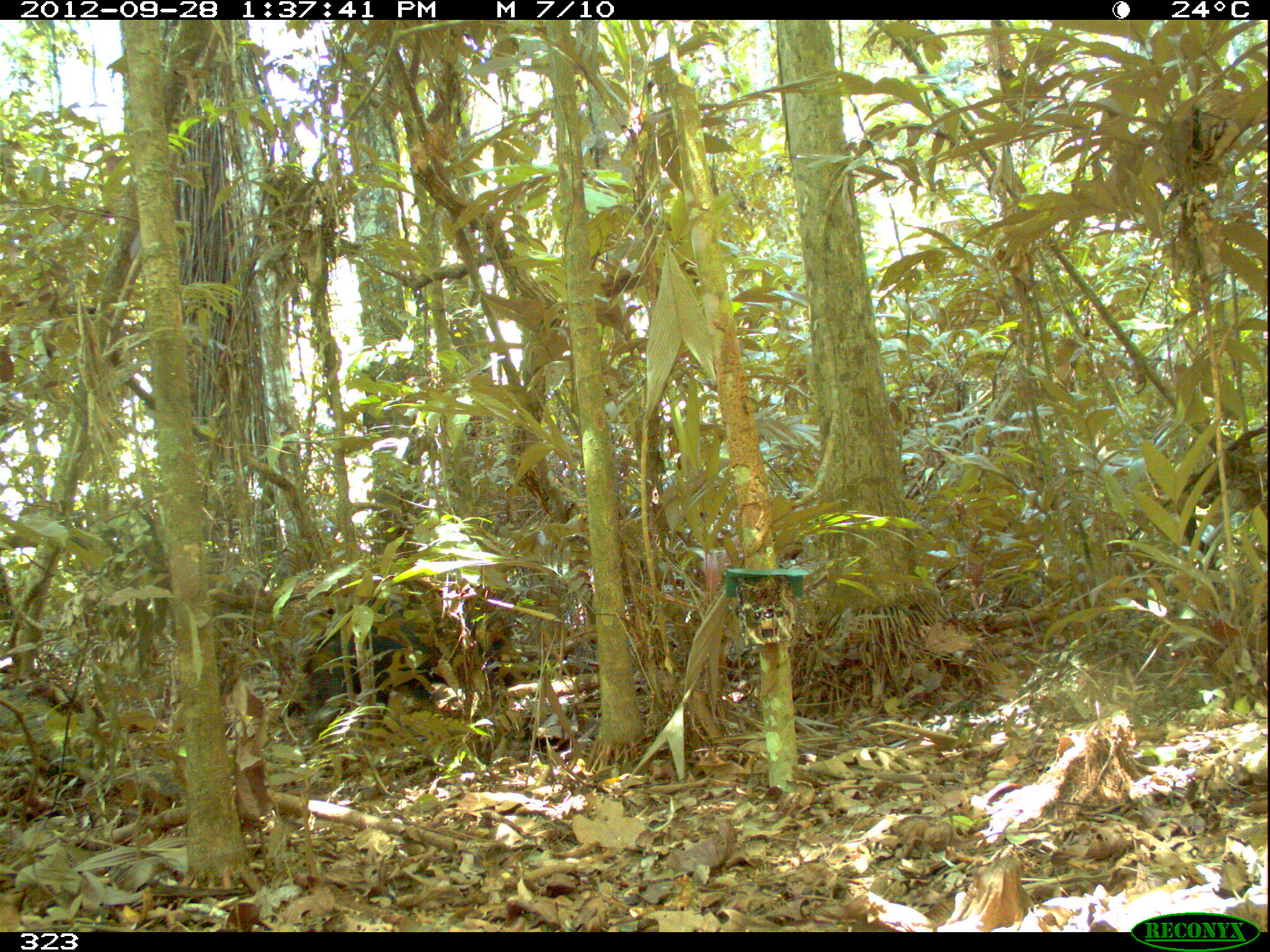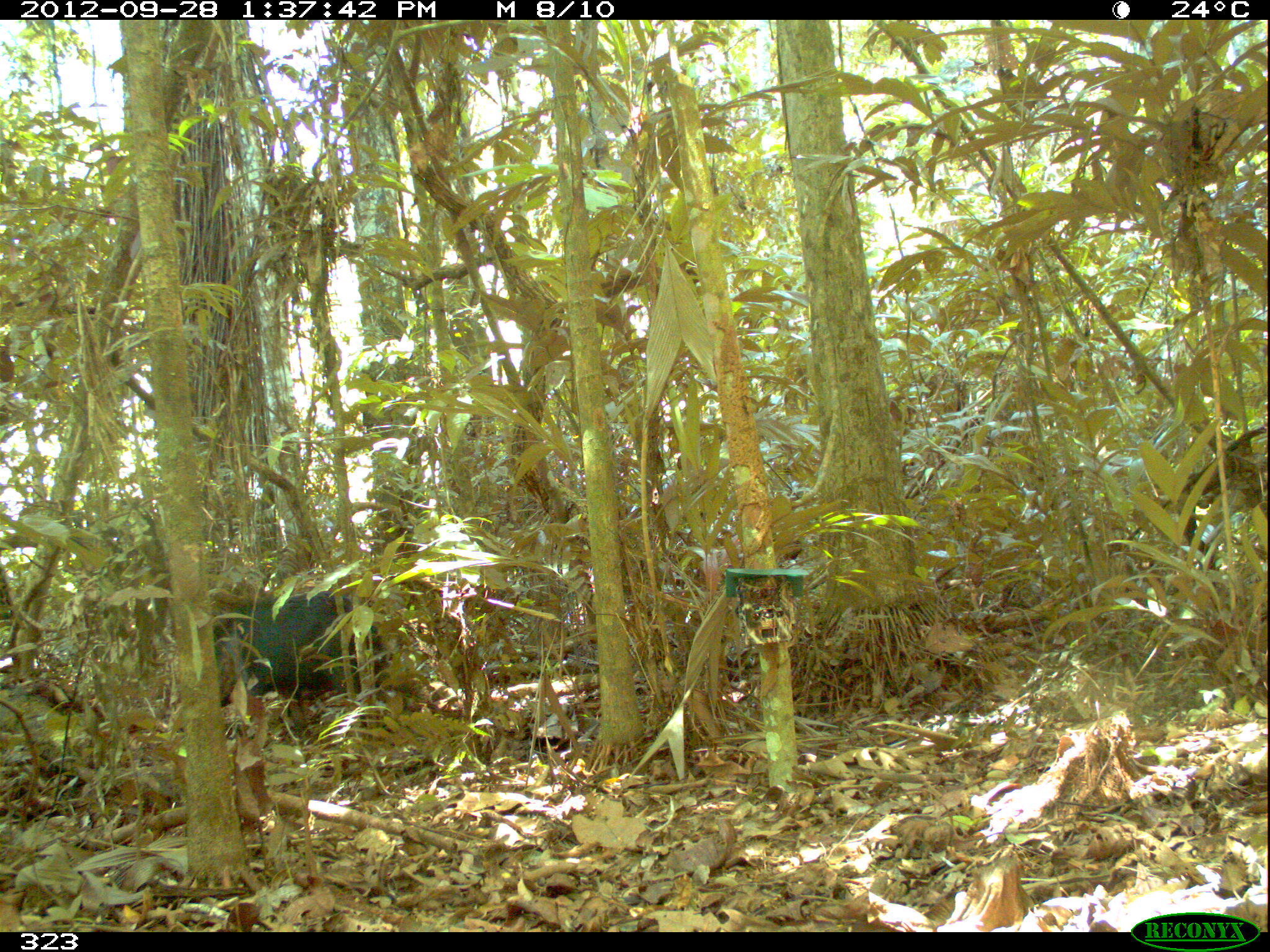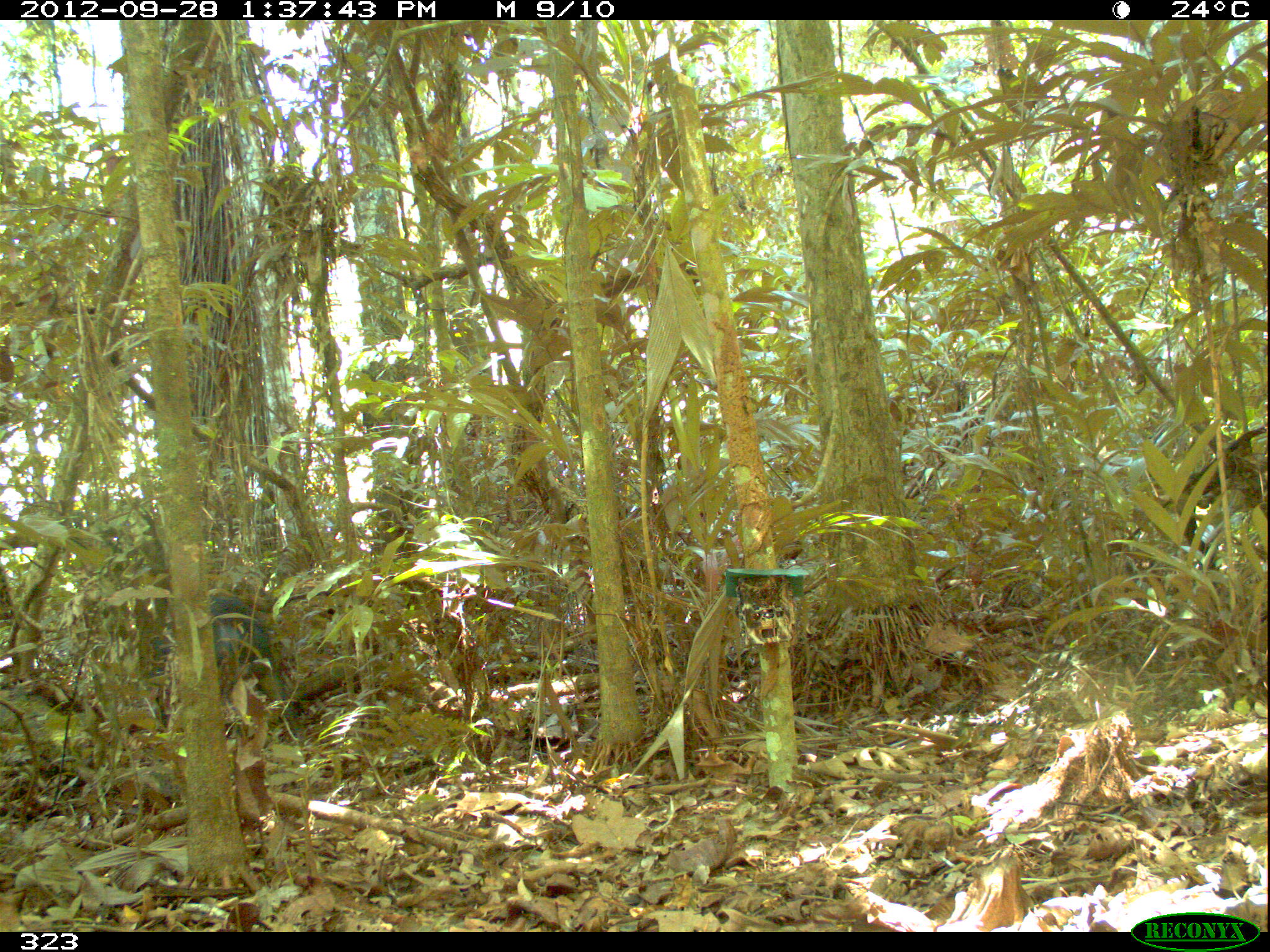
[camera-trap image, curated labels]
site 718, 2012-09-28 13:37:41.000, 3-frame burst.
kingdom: Animalia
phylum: Chordata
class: Mammalia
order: Artiodactyla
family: Tayassuidae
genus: Tayassu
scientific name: Tayassu pecari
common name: white-lipped peccary